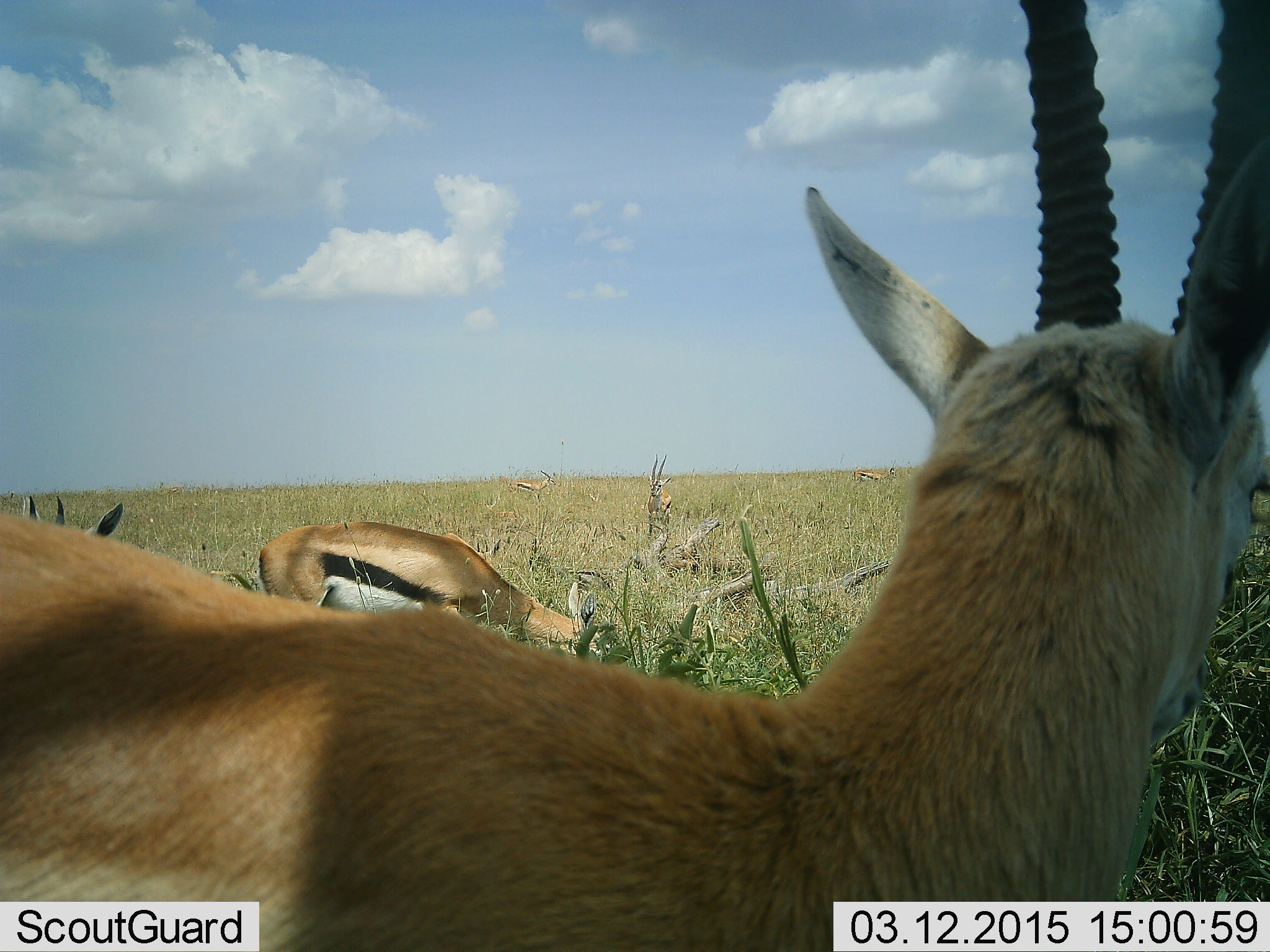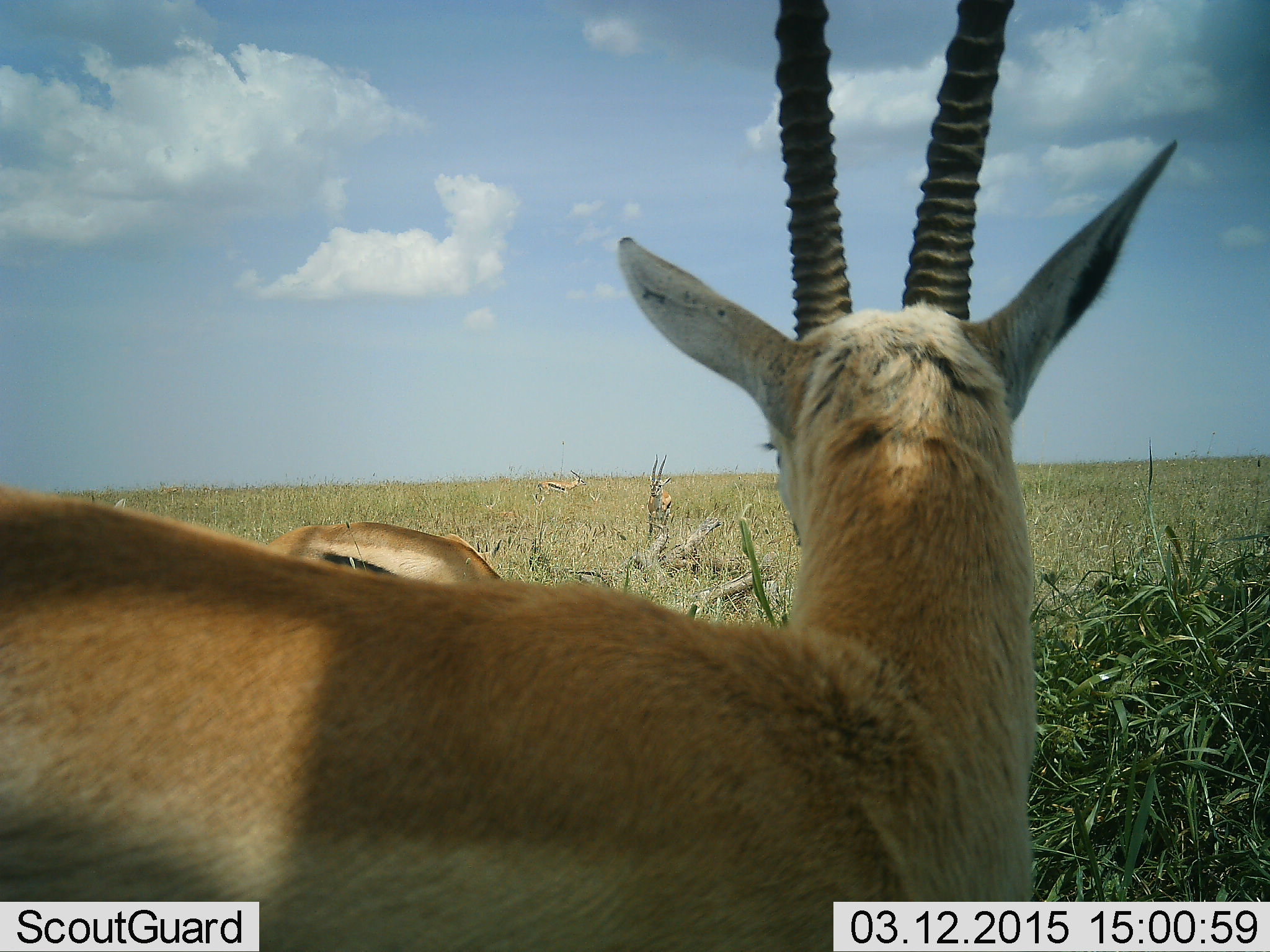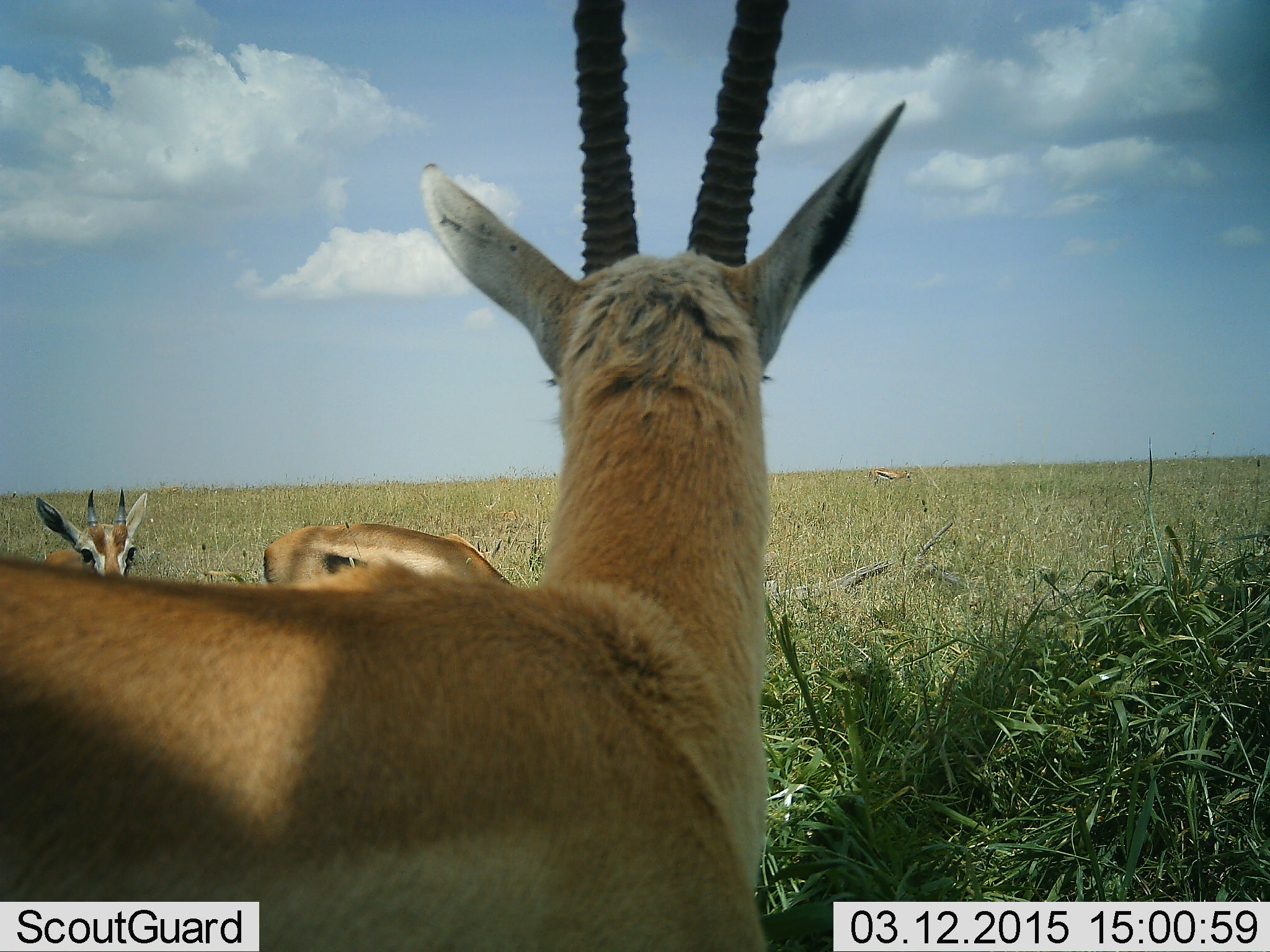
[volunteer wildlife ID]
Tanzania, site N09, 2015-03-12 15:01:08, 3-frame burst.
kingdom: Animalia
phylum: Chordata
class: Mammalia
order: Artiodactyla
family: Bovidae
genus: Eudorcas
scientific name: Eudorcas thomsonii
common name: thomson's gazelle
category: gazellethomsons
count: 3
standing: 90%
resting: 20%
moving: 10%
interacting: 0%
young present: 0%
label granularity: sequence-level